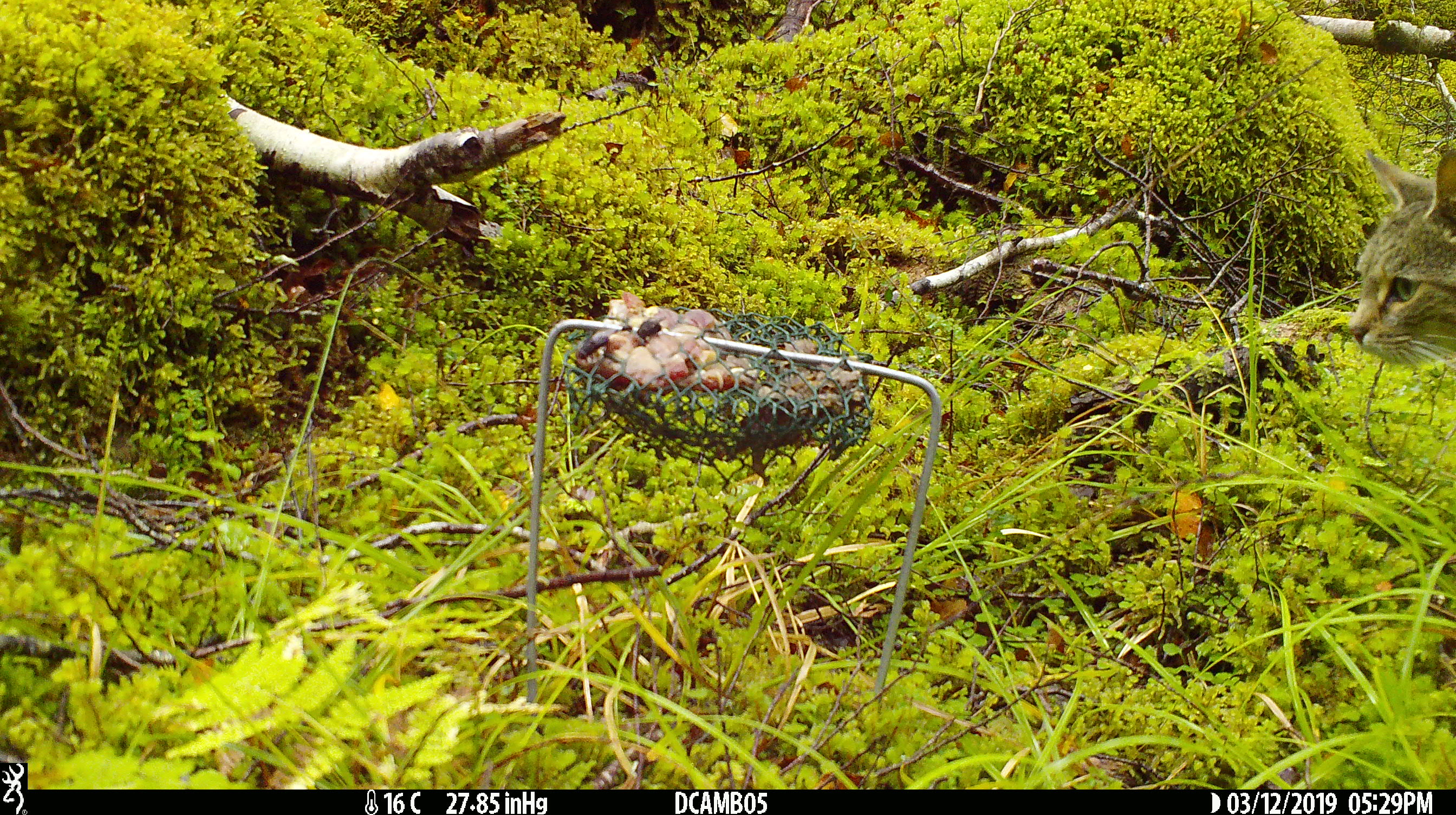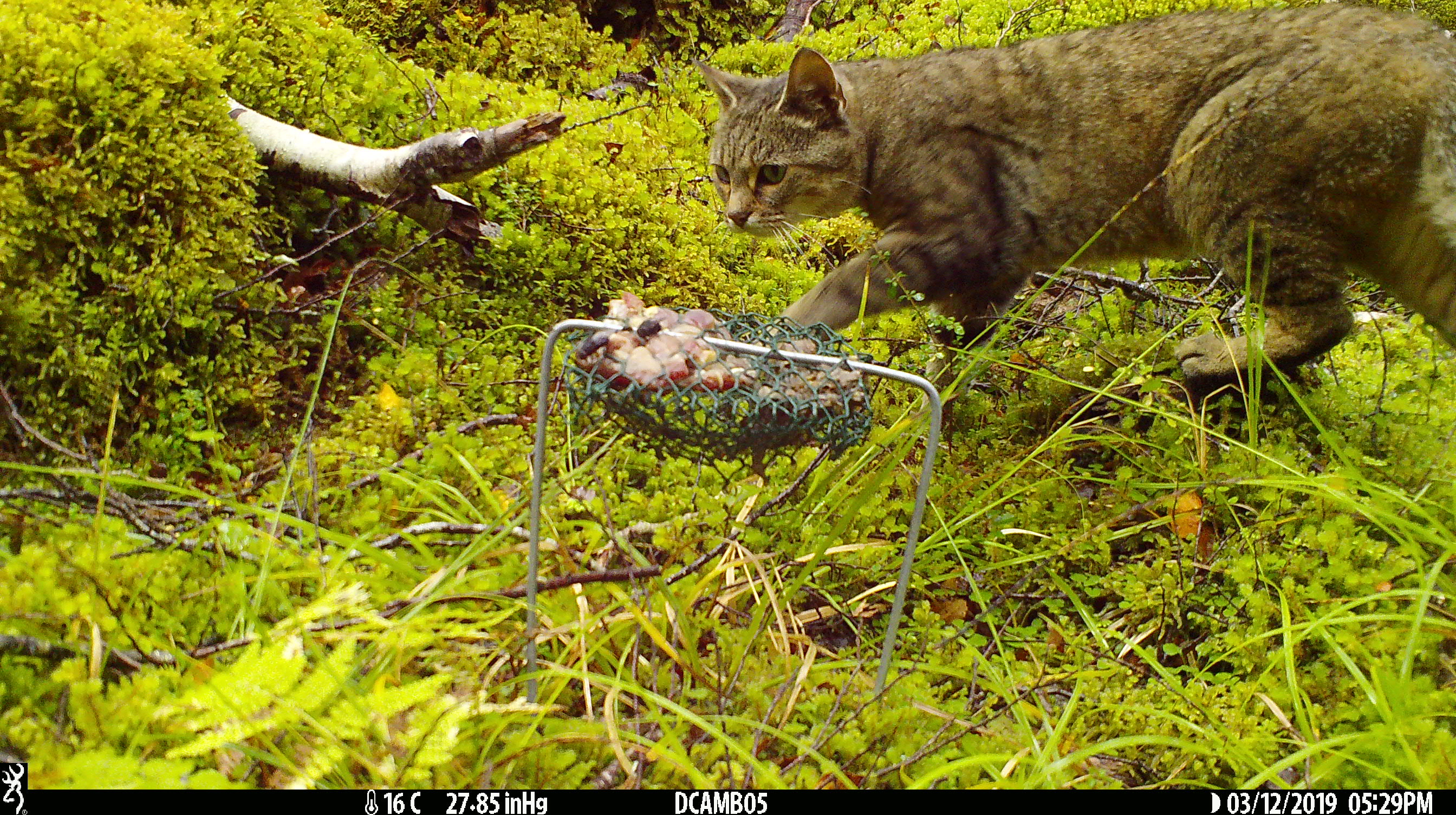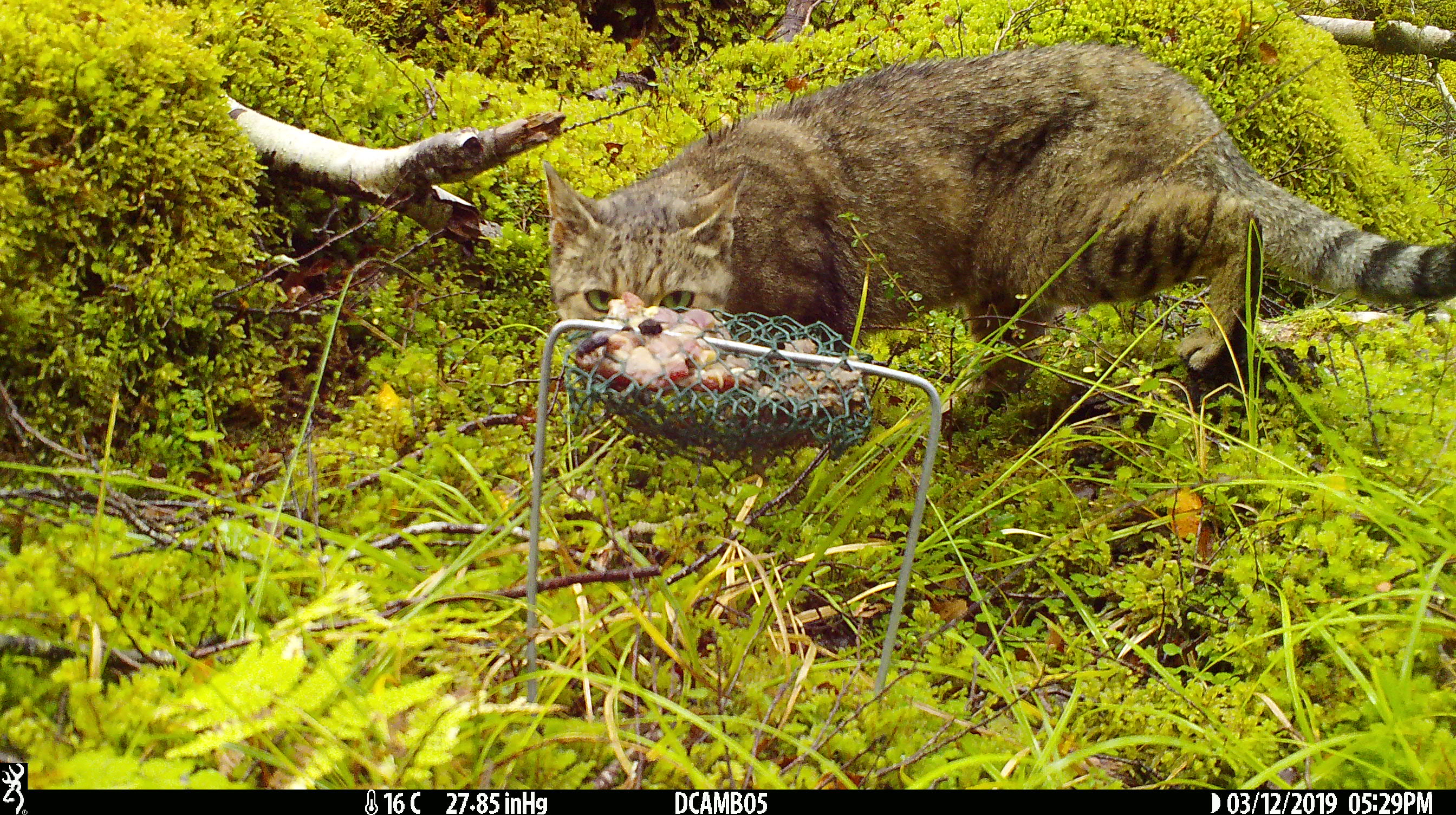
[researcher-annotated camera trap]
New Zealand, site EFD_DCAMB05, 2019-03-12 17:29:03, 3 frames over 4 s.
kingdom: Animalia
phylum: Chordata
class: Mammalia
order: Carnivora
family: Felidae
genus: Felis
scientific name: Felis catus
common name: domestic cat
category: cat